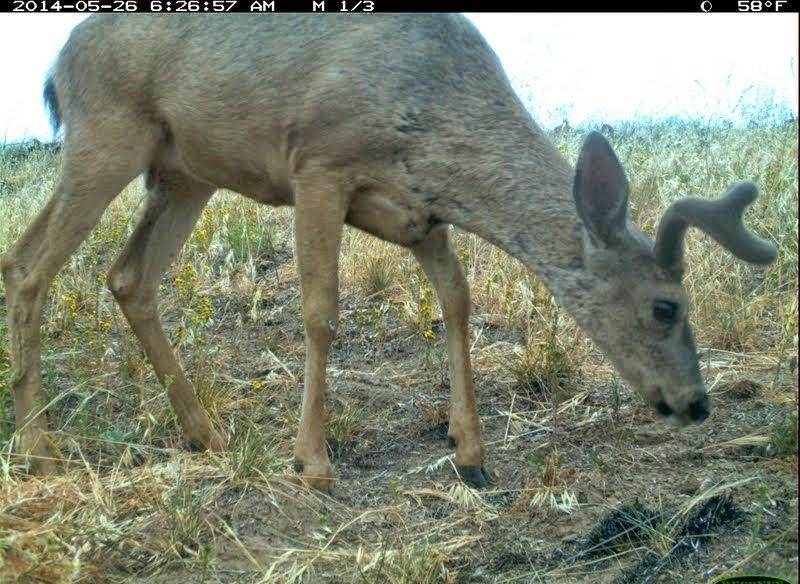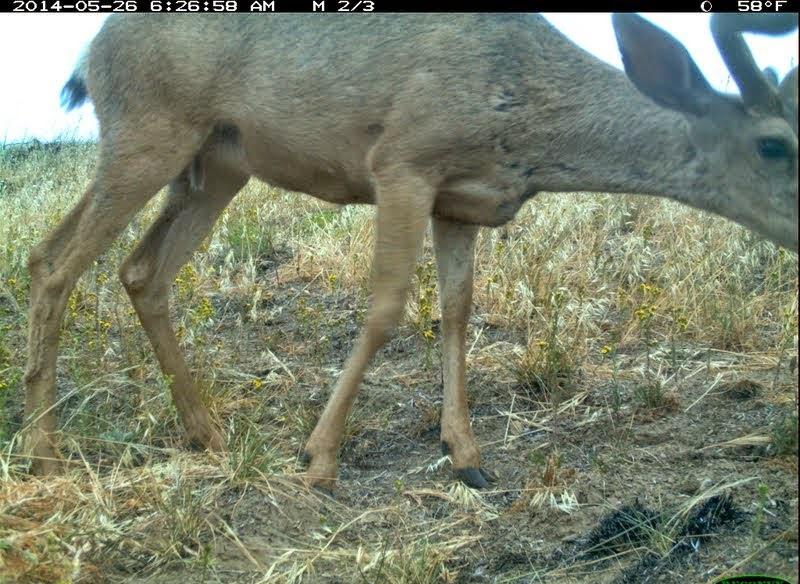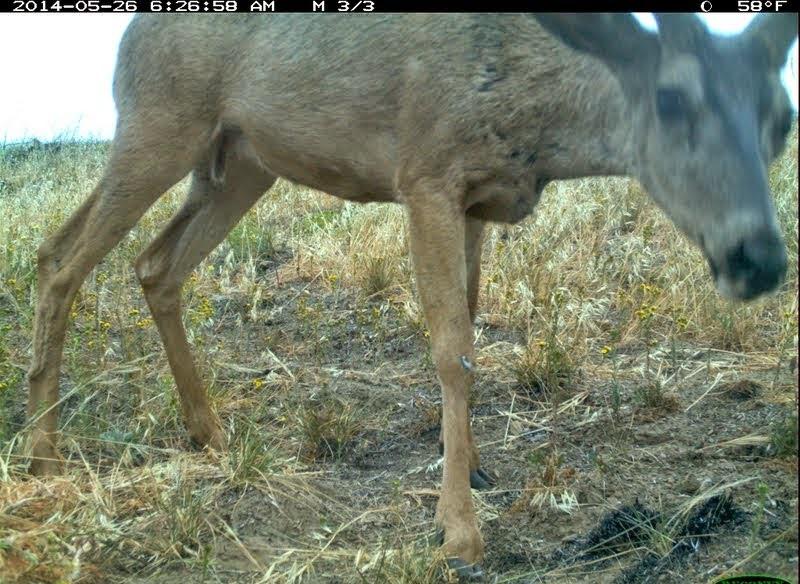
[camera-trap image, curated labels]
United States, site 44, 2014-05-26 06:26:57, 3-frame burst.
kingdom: Animalia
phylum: Chordata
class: Mammalia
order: Artiodactyla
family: Cervidae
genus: Odocoileus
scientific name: Odocoileus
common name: deer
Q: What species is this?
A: Deer (Odocoileus).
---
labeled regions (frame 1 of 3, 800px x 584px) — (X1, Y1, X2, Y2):
deer: (0, 13, 779, 503)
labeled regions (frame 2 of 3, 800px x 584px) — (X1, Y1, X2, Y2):
deer: (19, 12, 799, 505)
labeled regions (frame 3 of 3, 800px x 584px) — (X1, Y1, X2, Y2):
deer: (25, 13, 799, 584)